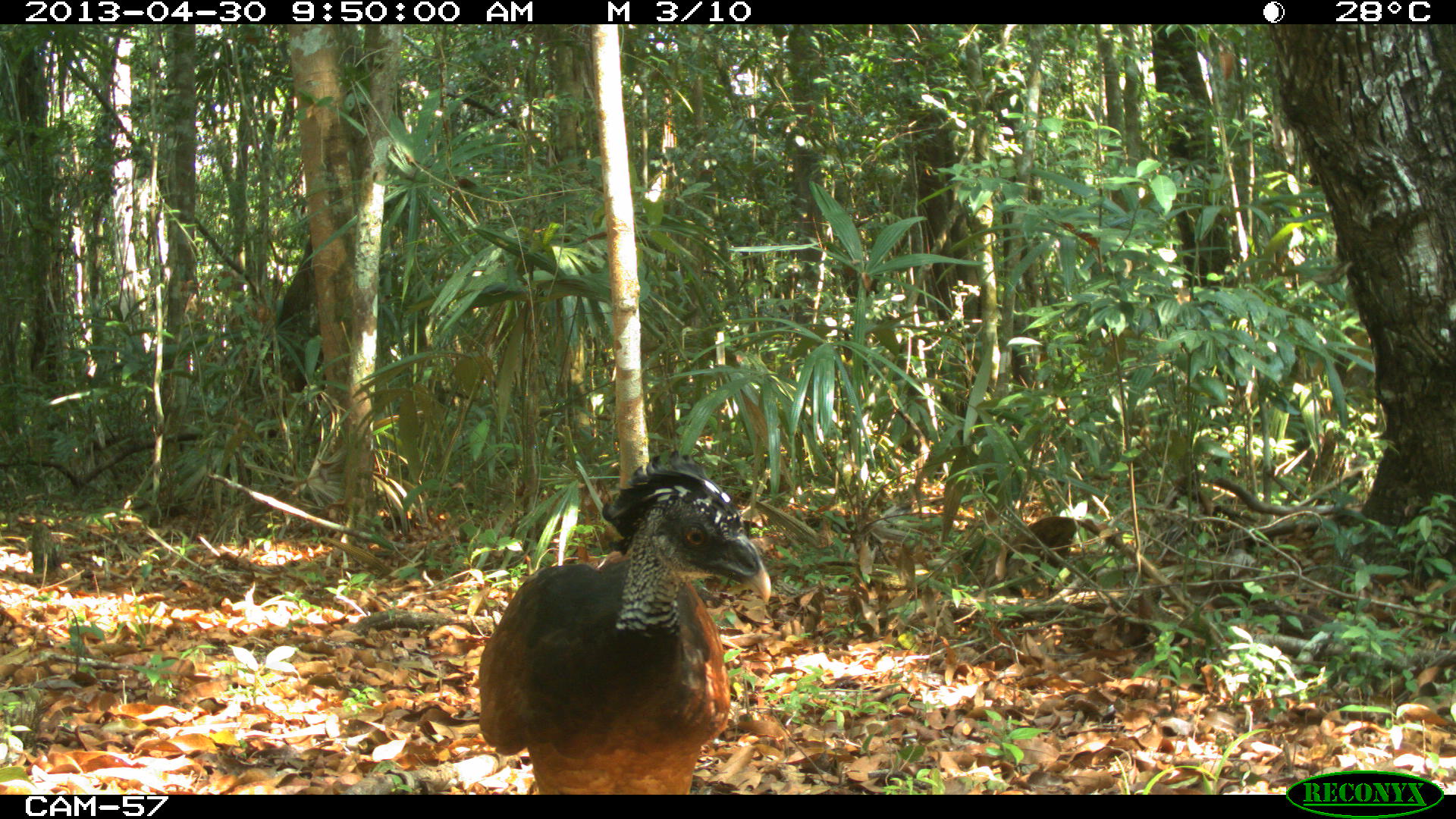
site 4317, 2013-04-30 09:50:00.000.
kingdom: Animalia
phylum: Chordata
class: Aves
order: Galliformes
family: Cracidae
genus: Crax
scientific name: Crax rubra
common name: great curassow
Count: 2.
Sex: female.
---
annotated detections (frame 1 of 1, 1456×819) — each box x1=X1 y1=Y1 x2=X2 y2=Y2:
crax rubra: x1=478 y1=448 x2=771 y2=794